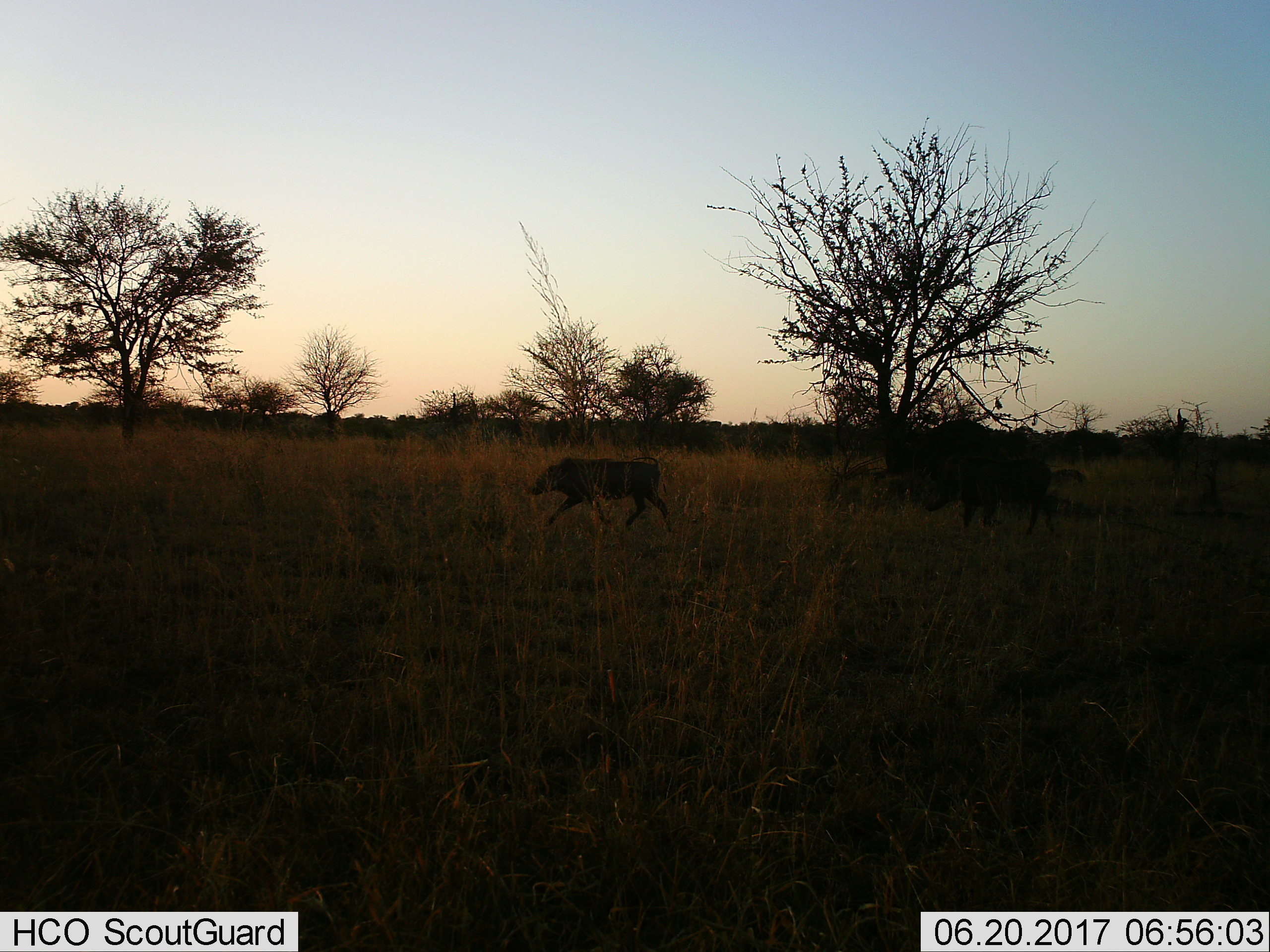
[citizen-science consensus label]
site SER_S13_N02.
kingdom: Animalia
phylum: Chordata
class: Mammalia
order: Artiodactyla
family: Suidae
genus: Phacochoerus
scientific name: Phacochoerus africanus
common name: warthog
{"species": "warthog (Phacochoerus africanus)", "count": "1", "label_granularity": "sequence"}